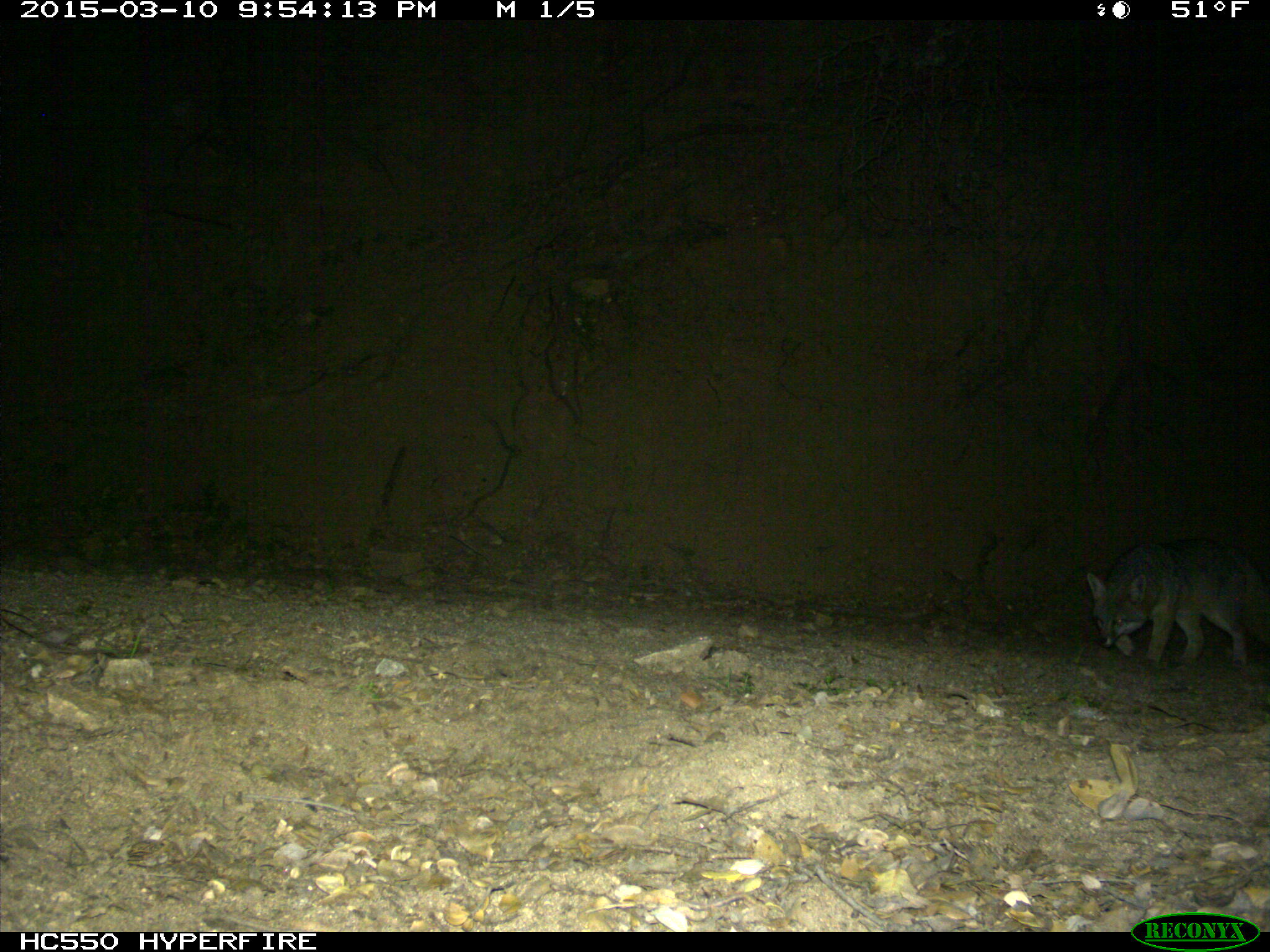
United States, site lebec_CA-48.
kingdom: Animalia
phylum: Chordata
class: Mammalia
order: Carnivora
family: Canidae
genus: Urocyon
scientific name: Urocyon cinereoargenteus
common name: gray fox